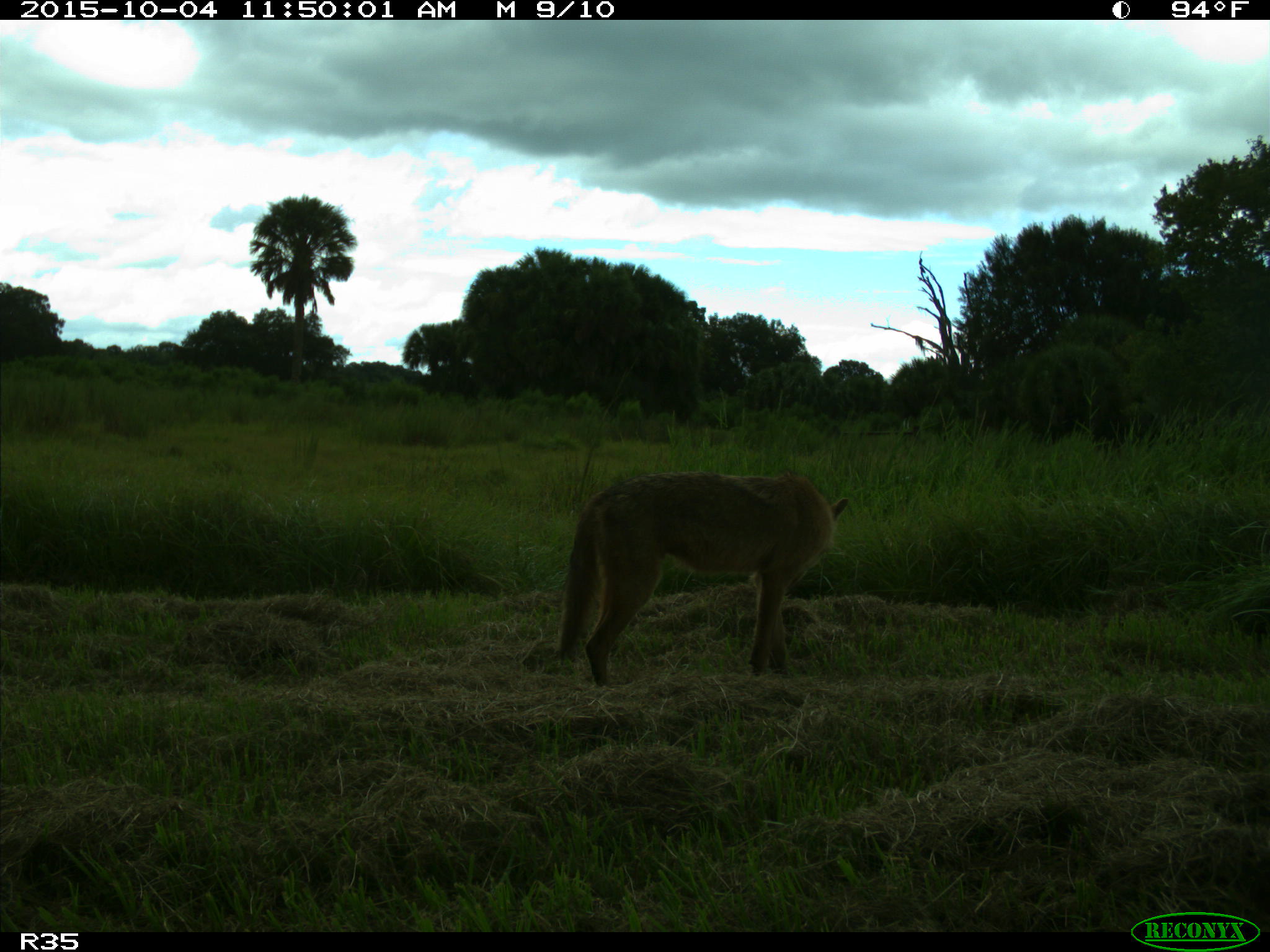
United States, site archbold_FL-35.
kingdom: Animalia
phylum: Chordata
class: Mammalia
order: Carnivora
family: Canidae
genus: Canis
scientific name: Canis latrans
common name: coyote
Canis latrans (coyote).